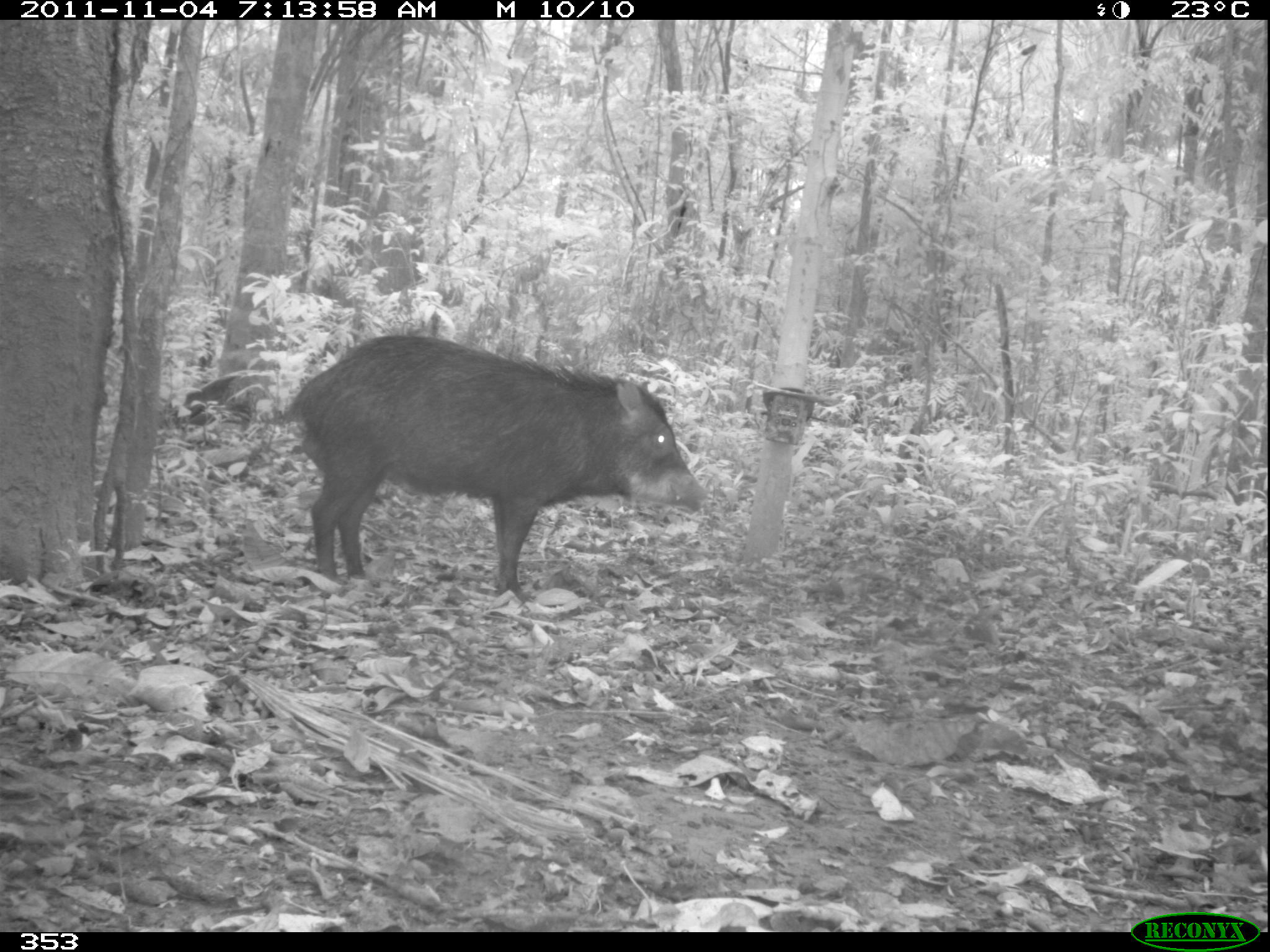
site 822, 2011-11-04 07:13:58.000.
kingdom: Animalia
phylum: Chordata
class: Mammalia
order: Artiodactyla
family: Tayassuidae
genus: Tayassu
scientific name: Tayassu pecari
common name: white-lipped peccary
Tayassu pecari (white-lipped peccary).